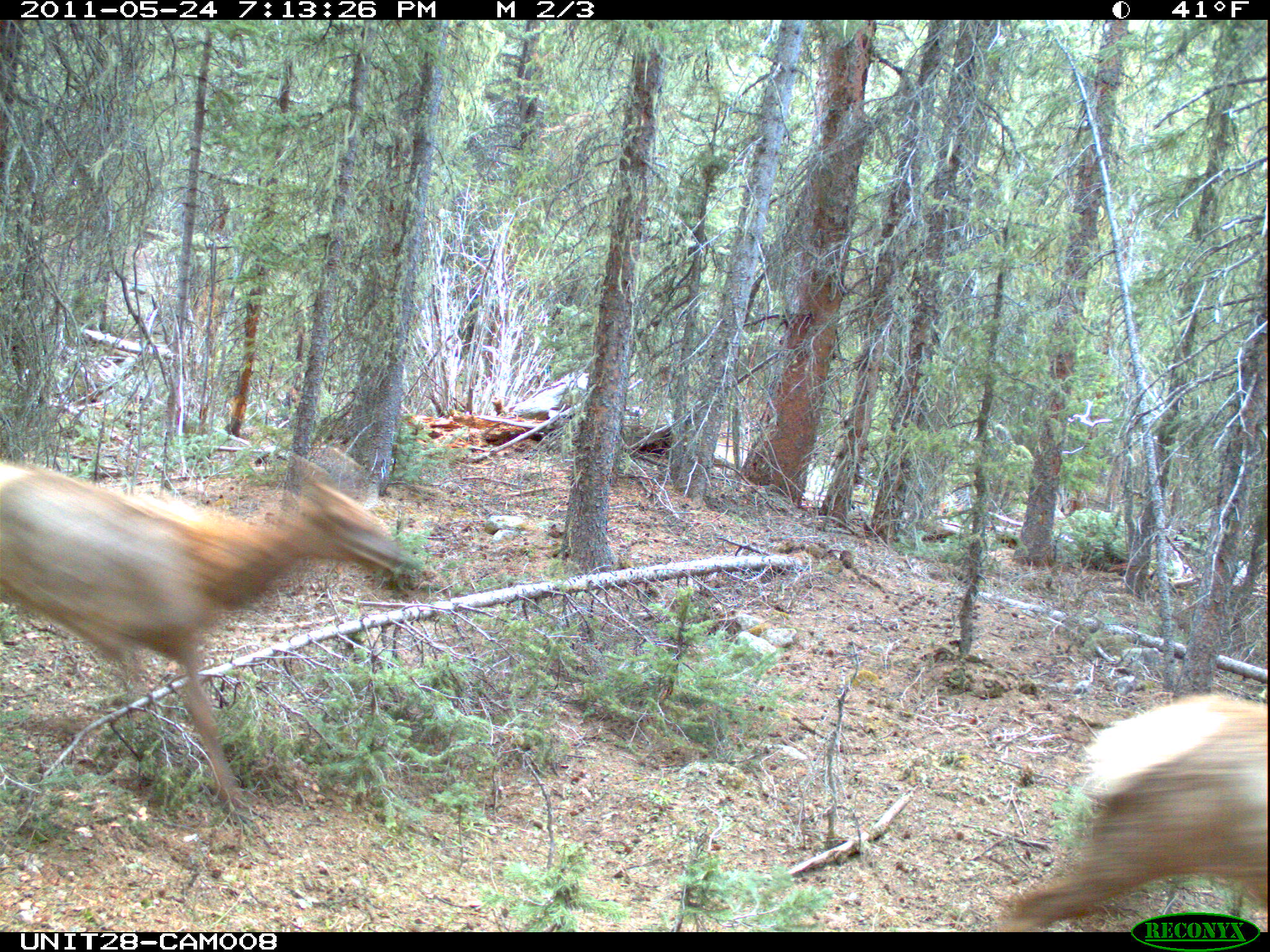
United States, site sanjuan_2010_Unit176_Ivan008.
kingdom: Animalia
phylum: Chordata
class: Mammalia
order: Artiodactyla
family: Cervidae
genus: Cervus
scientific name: Cervus elaphus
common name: red deer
Cervus elaphus (red deer).